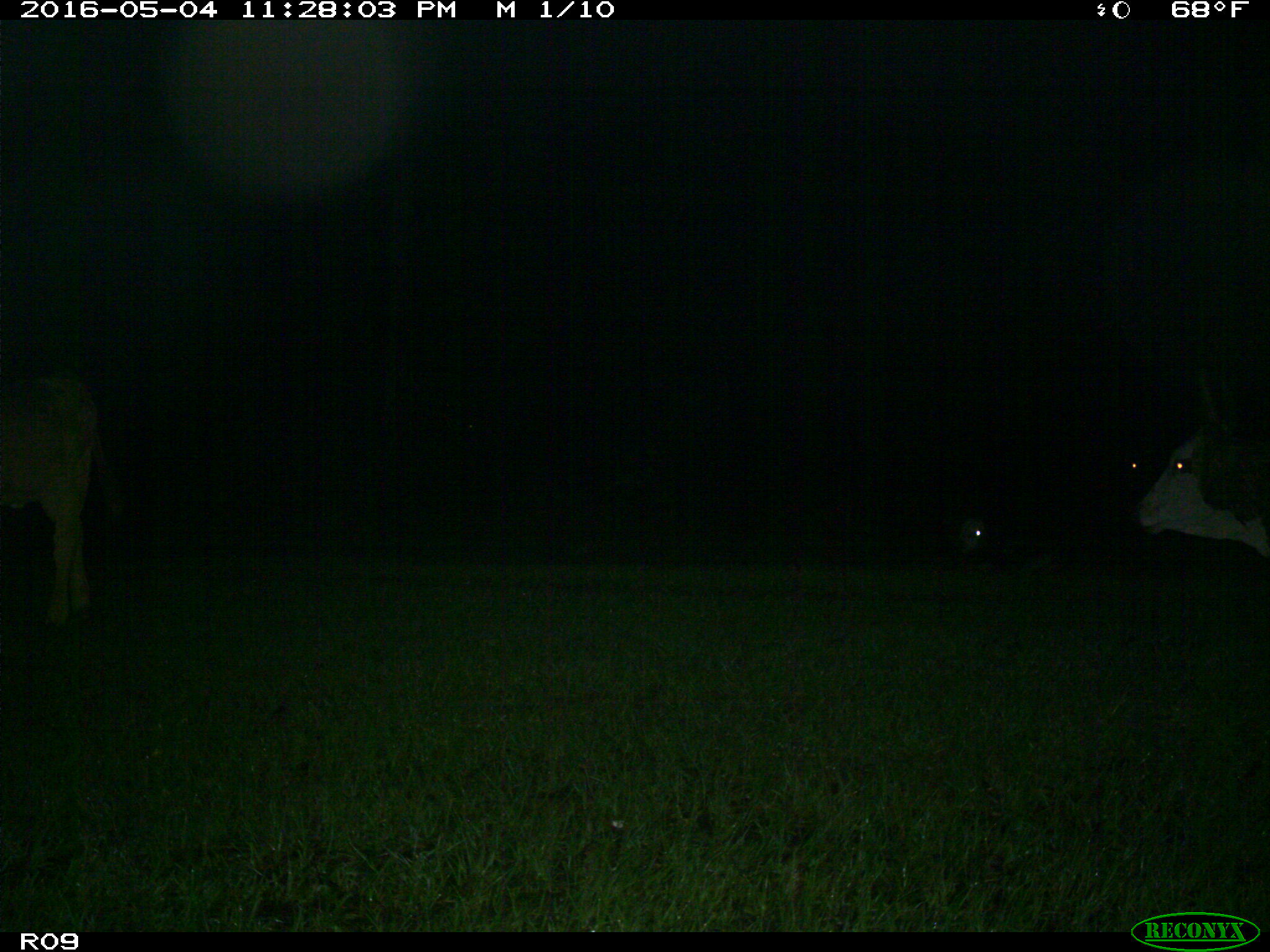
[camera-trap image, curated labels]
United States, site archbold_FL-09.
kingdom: Animalia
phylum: Chordata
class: Mammalia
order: Artiodactyla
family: Bovidae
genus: Bos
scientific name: Bos taurus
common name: domestic cow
Bos taurus (domestic cow).